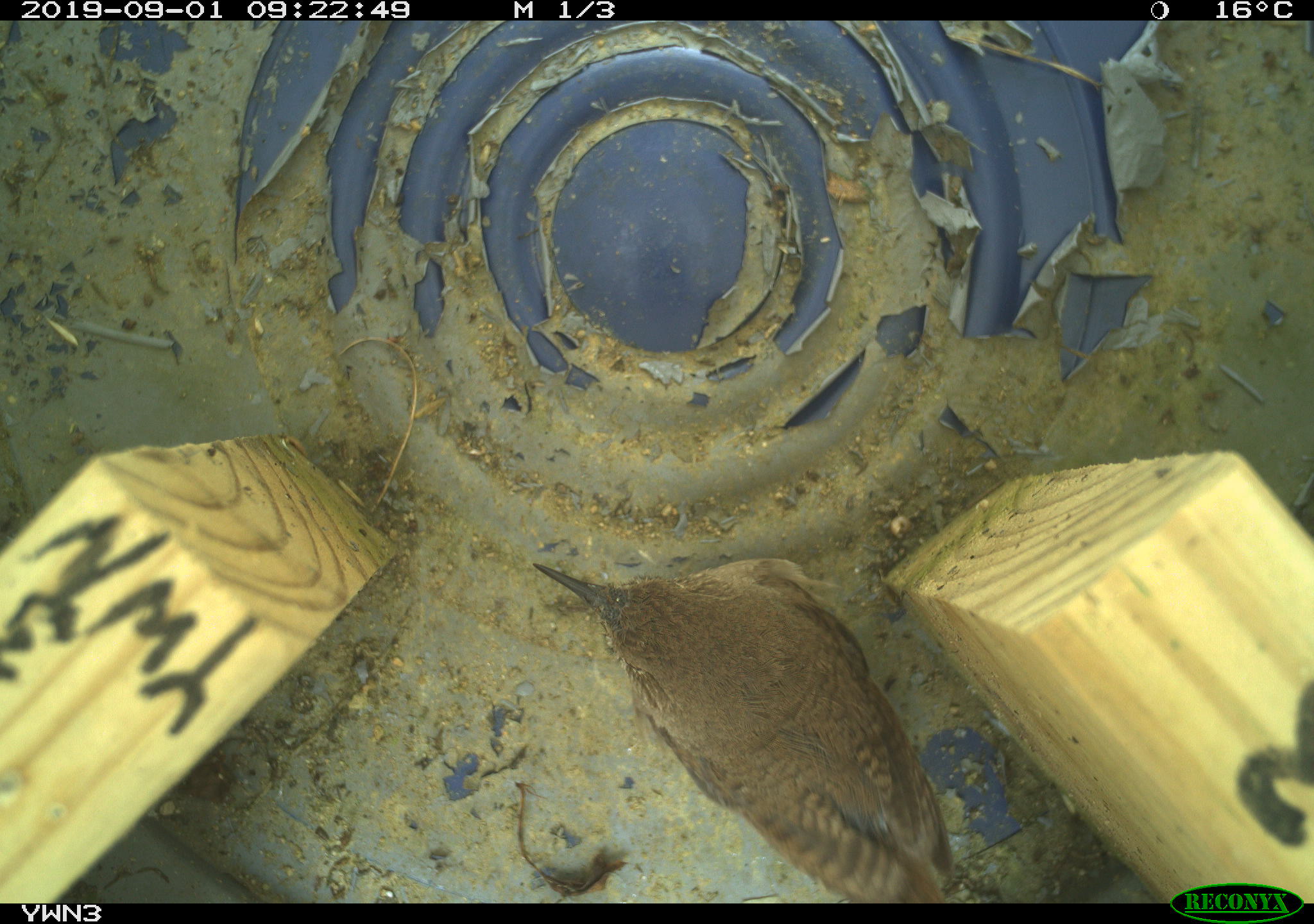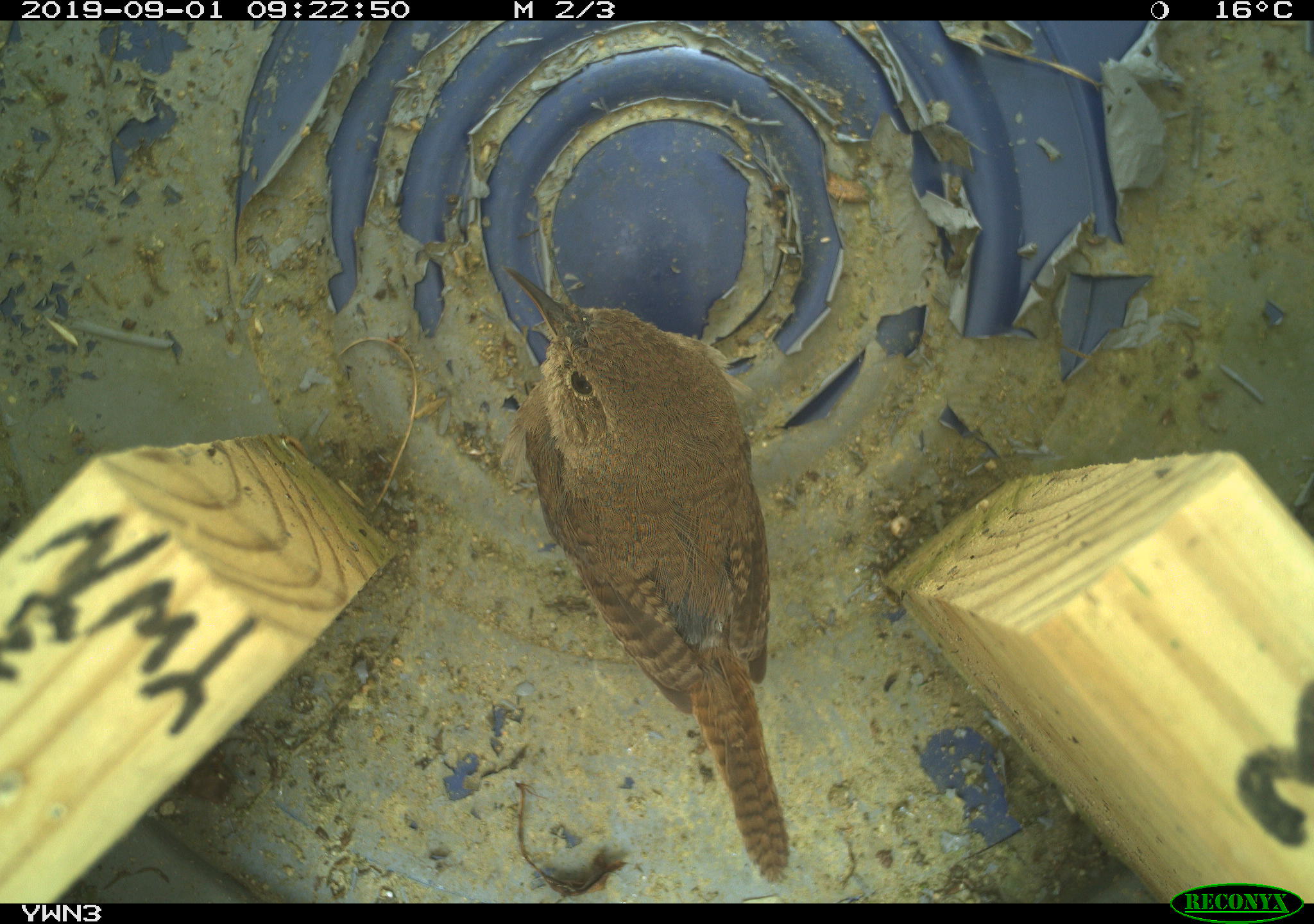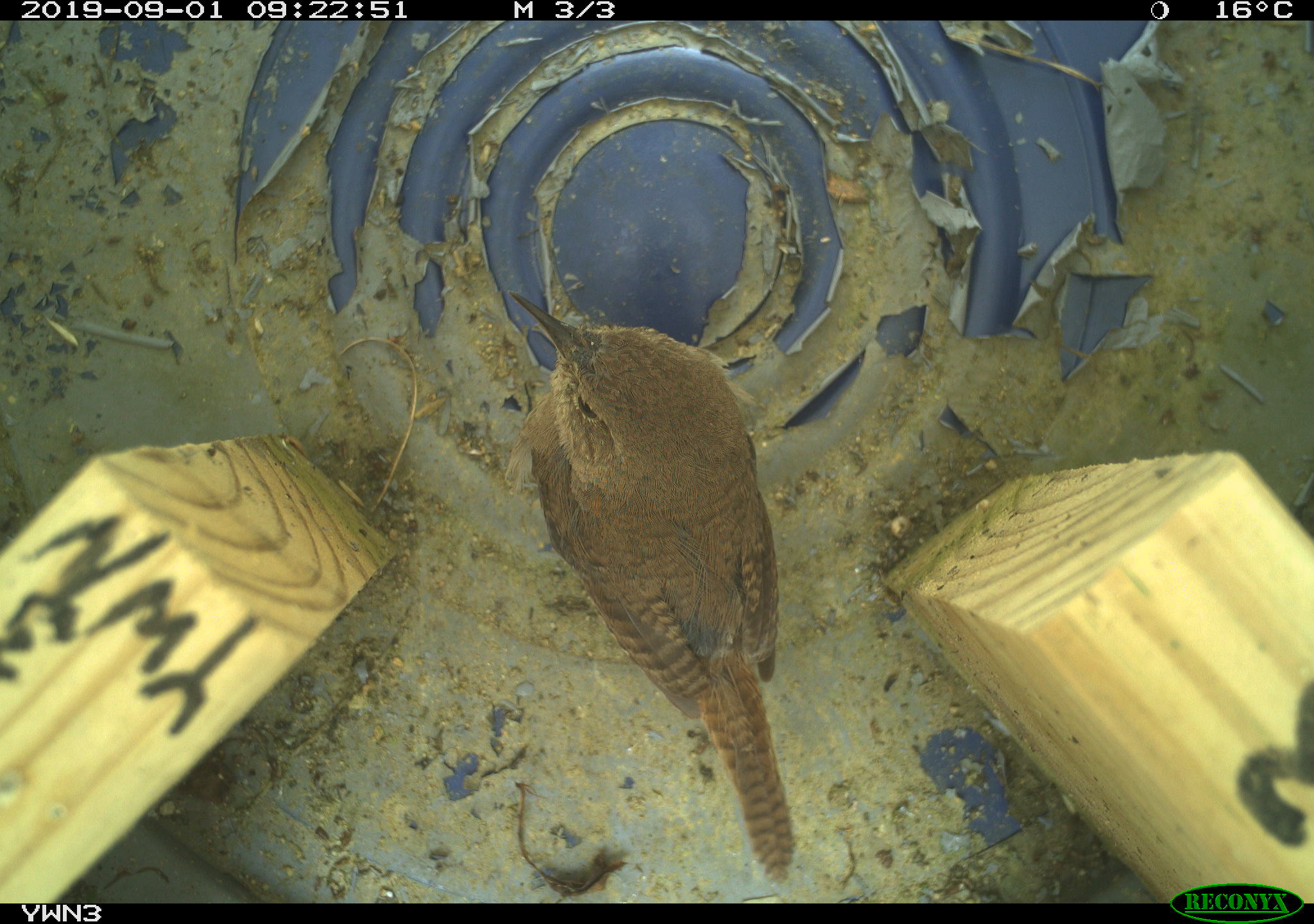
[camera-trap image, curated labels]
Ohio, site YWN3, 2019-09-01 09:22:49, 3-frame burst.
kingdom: Animalia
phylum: Chordata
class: Aves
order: Passeriformes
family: Troglodytidae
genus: Troglodytes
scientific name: Troglodytes aedon aedon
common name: northern house wren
Northern house wren (Troglodytes aedon aedon).